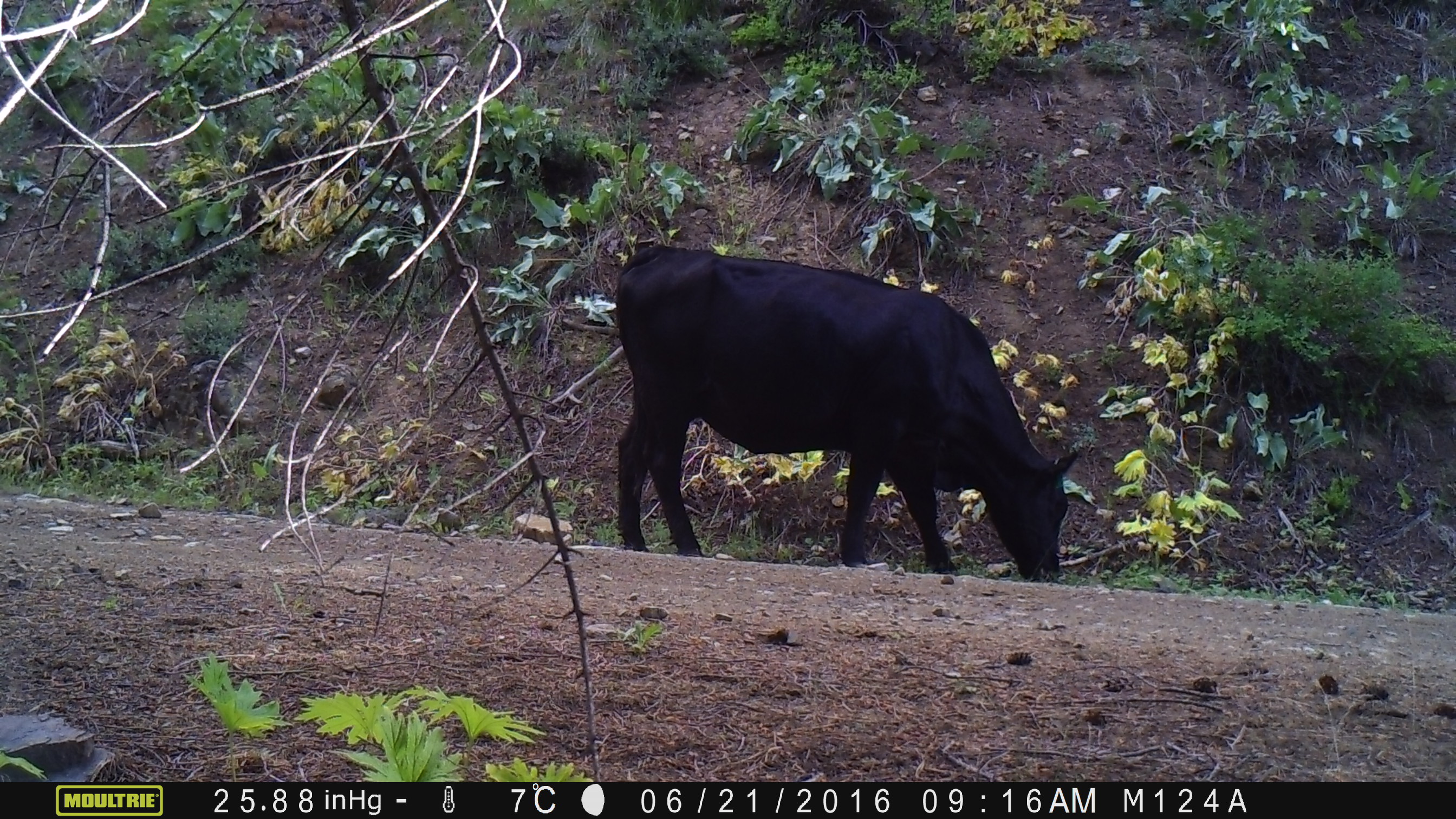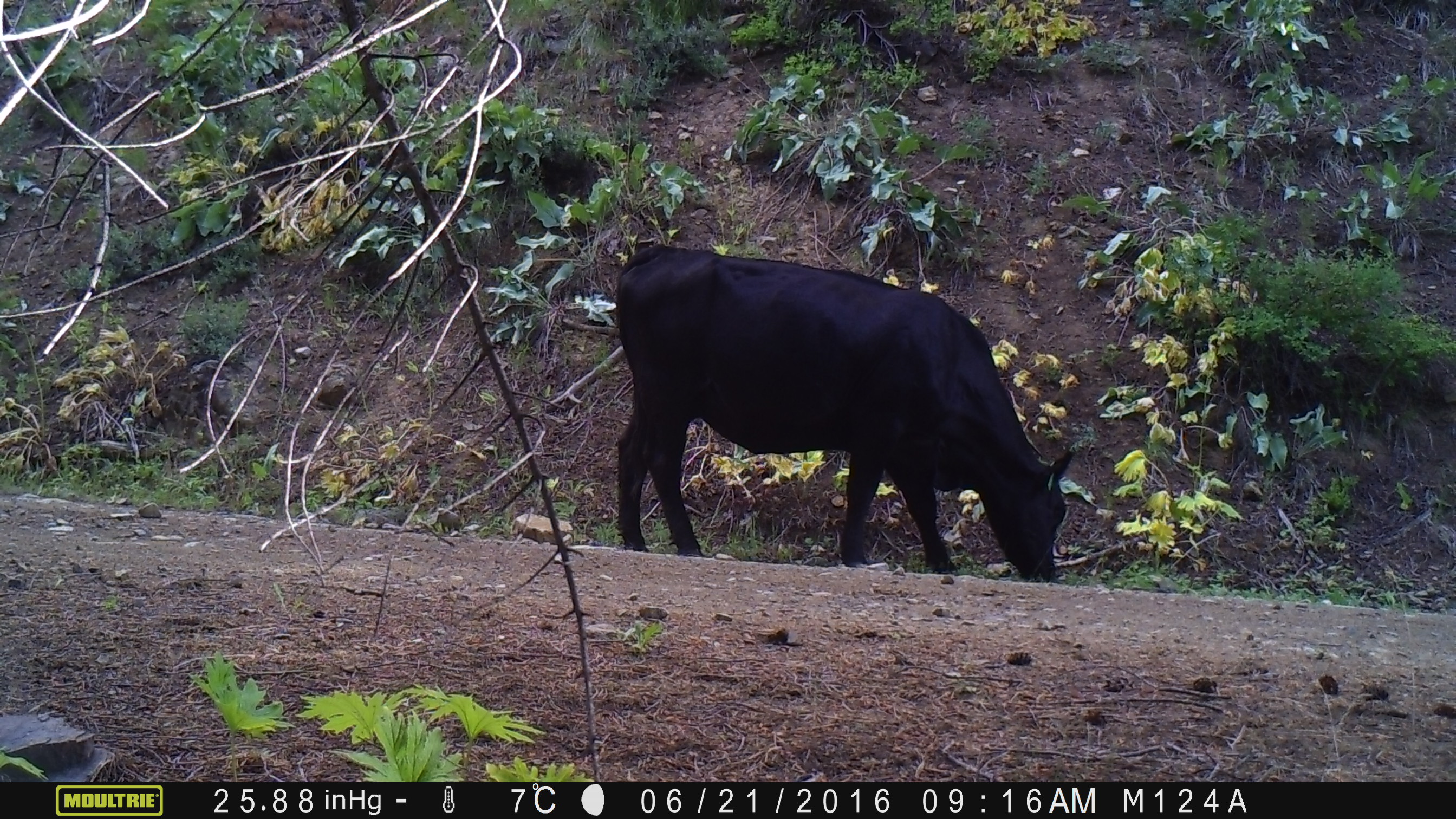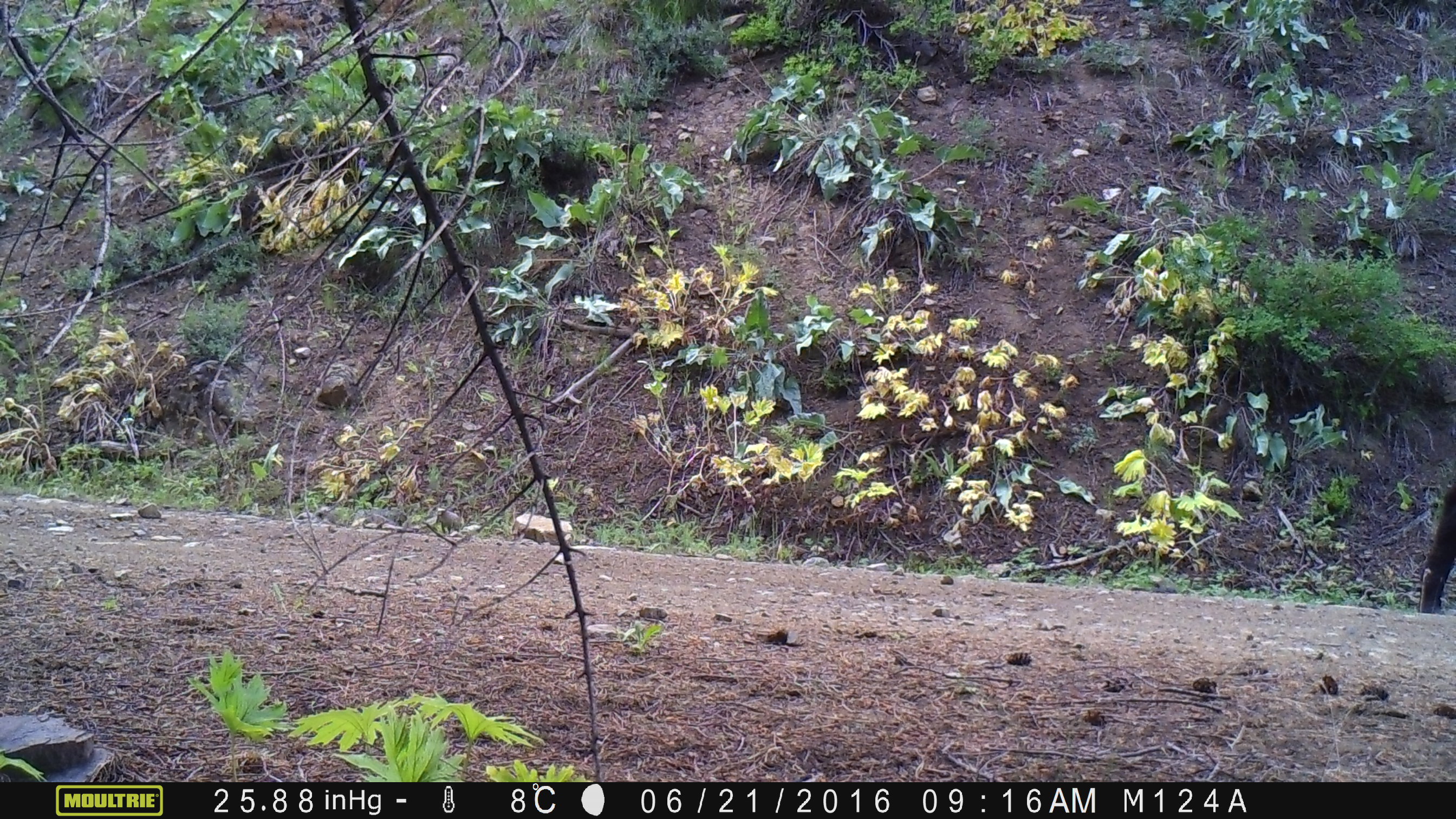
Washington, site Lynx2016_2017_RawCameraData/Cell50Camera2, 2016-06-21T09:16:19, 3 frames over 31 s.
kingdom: Animalia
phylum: Chordata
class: Mammalia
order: Artiodactyla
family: Bovidae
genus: Bos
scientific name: Bos taurus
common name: domestic cattle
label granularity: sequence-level